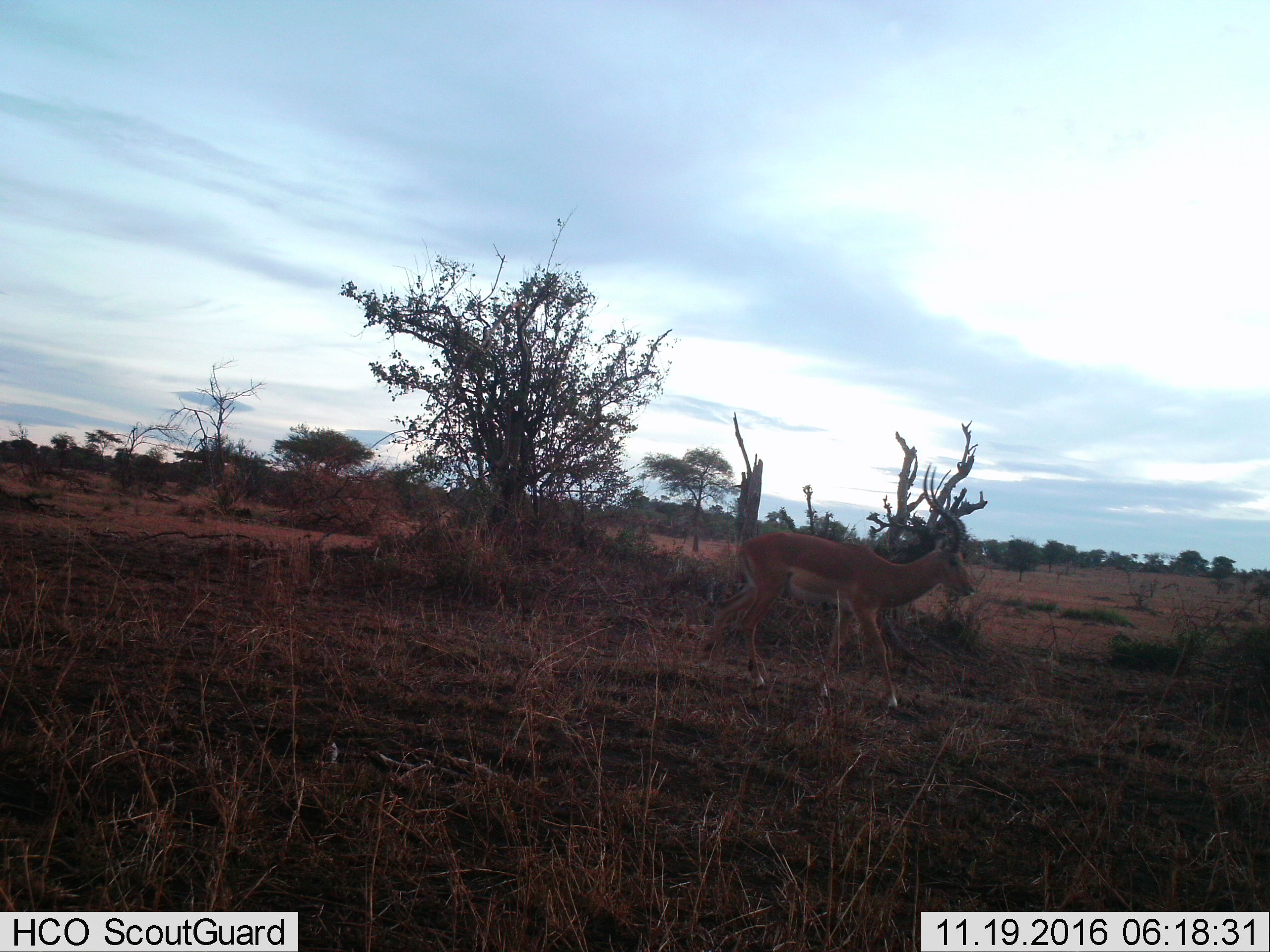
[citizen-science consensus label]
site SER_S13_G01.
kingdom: Animalia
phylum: Chordata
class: Mammalia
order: Artiodactyla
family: Bovidae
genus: Aepyceros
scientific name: Aepyceros melampus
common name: impala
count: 1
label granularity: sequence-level